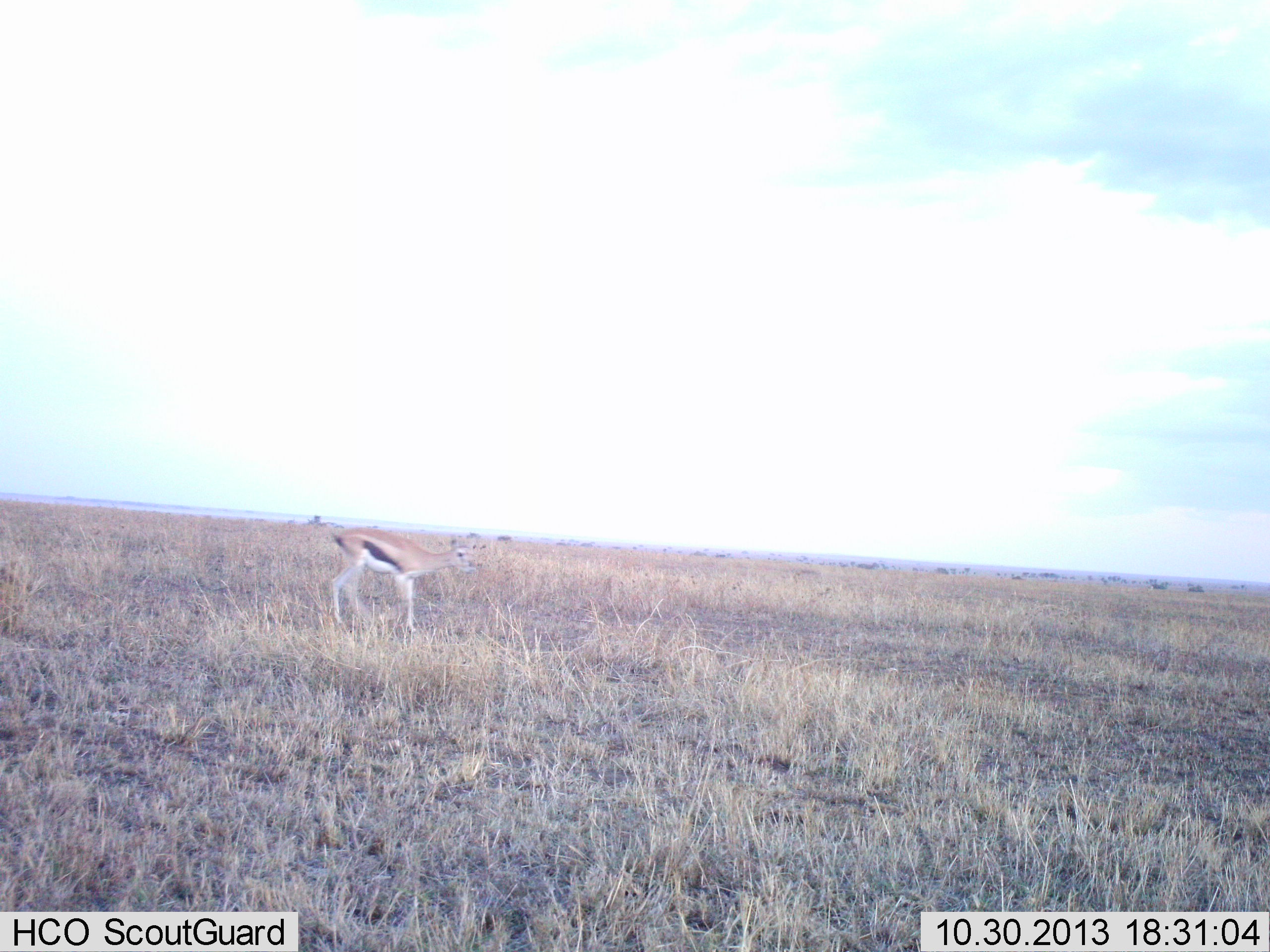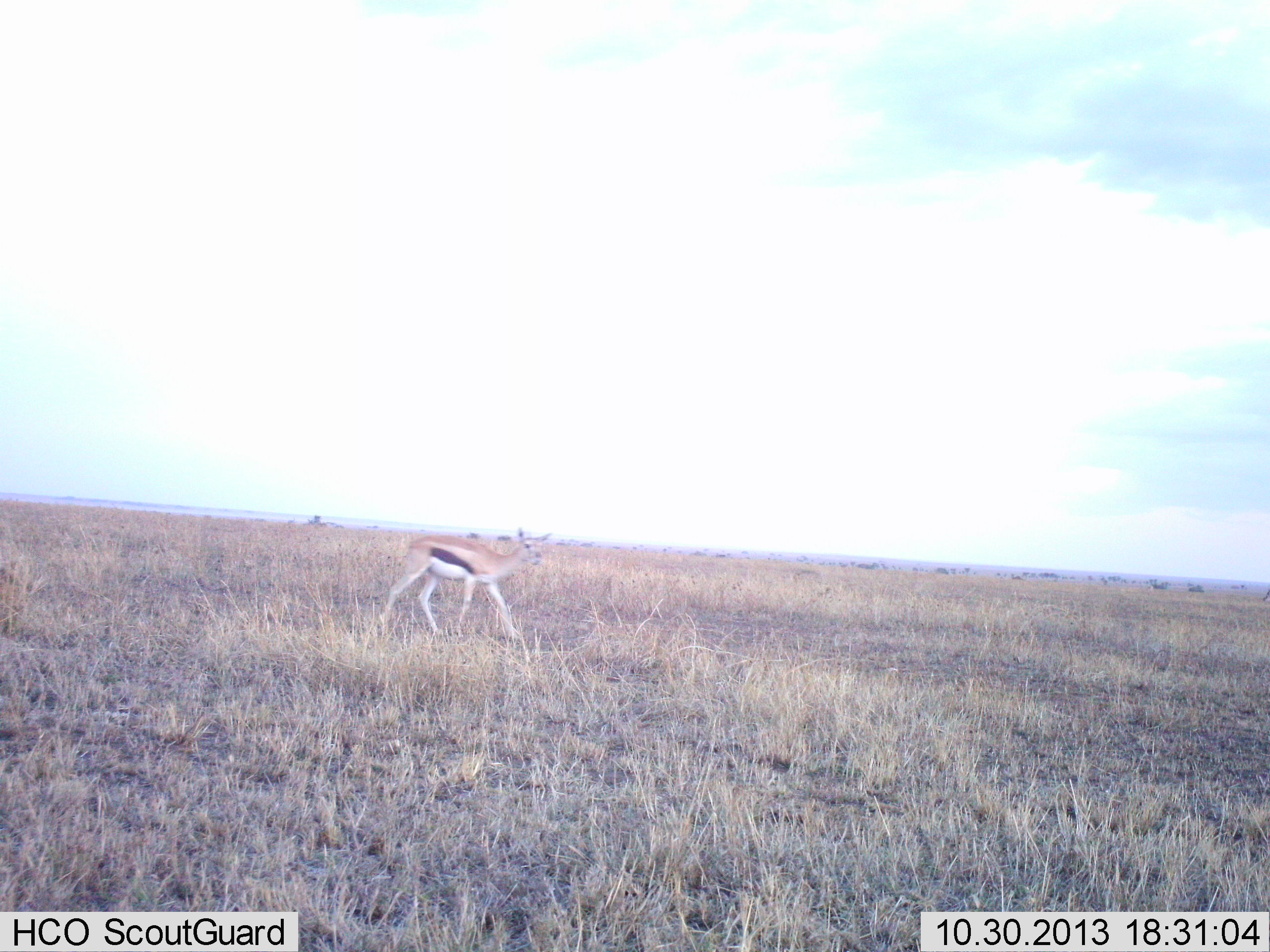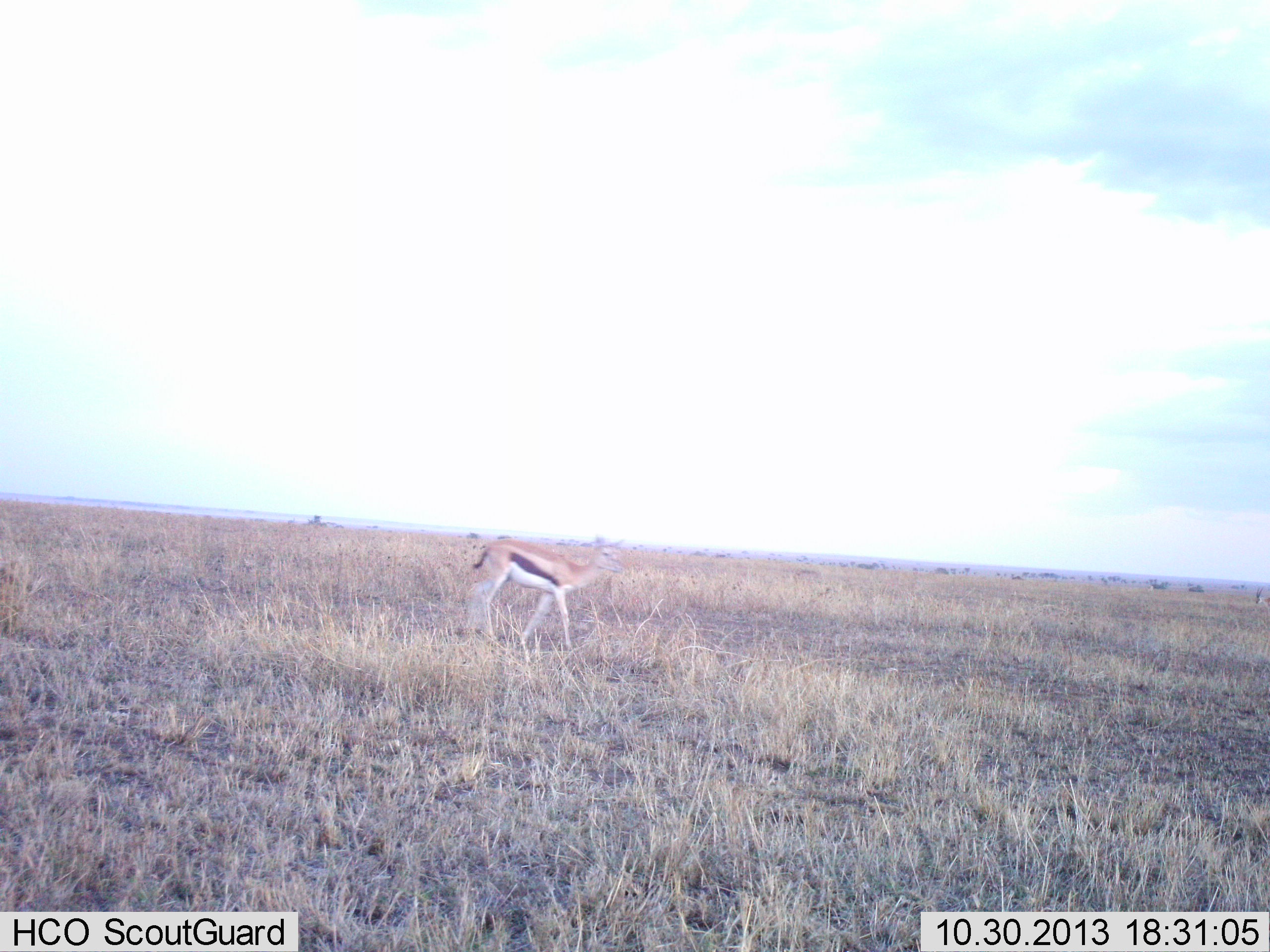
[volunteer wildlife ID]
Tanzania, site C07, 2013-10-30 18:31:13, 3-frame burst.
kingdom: Animalia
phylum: Chordata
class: Mammalia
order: Artiodactyla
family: Bovidae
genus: Eudorcas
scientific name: Eudorcas thomsonii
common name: thomson's gazelle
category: gazellethomsons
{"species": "gazellethomsons (thomson's gazelle) (Eudorcas thomsonii)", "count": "1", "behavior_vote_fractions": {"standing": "10%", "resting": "3%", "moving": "95%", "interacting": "0%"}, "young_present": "3%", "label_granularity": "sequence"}